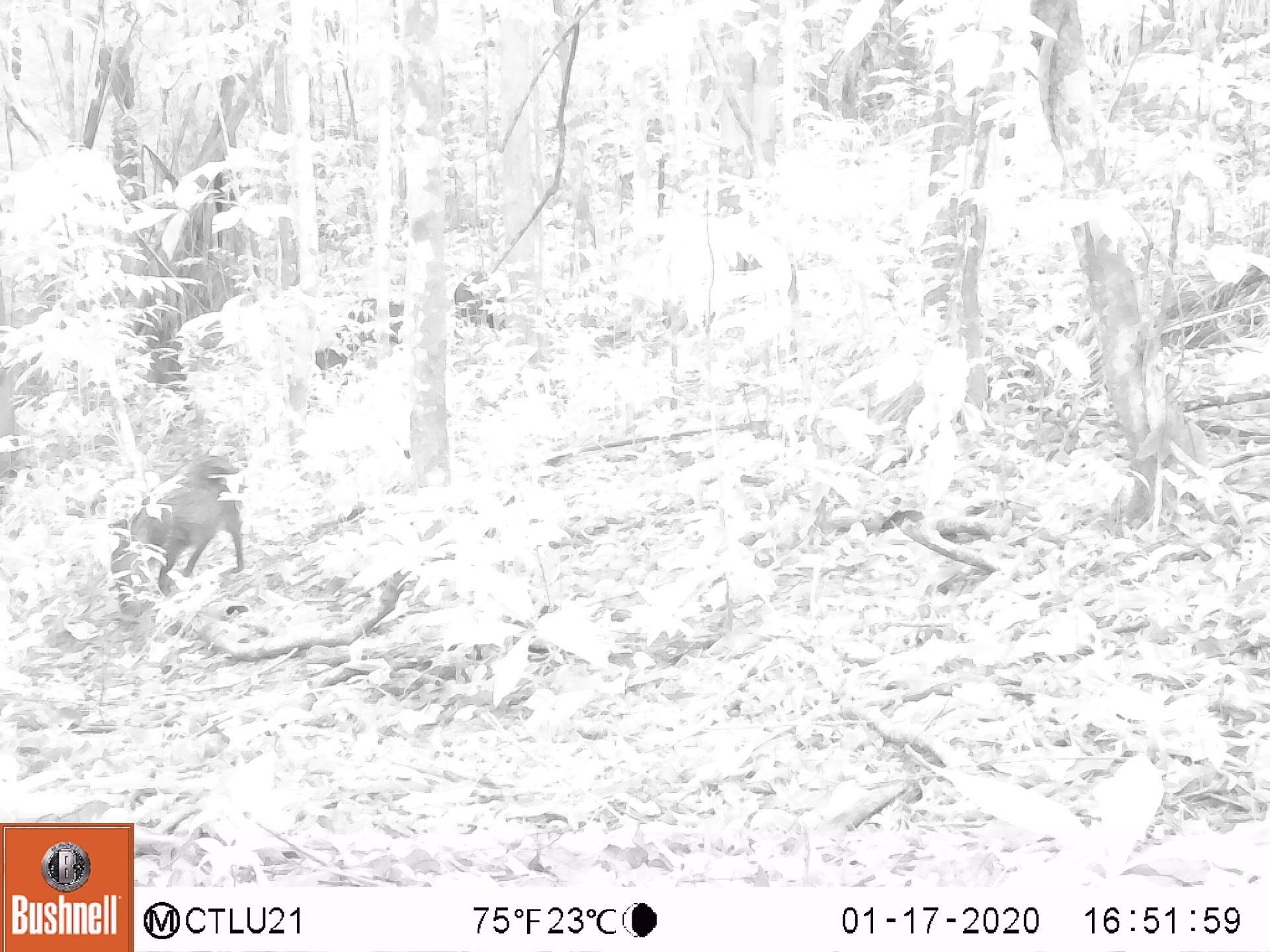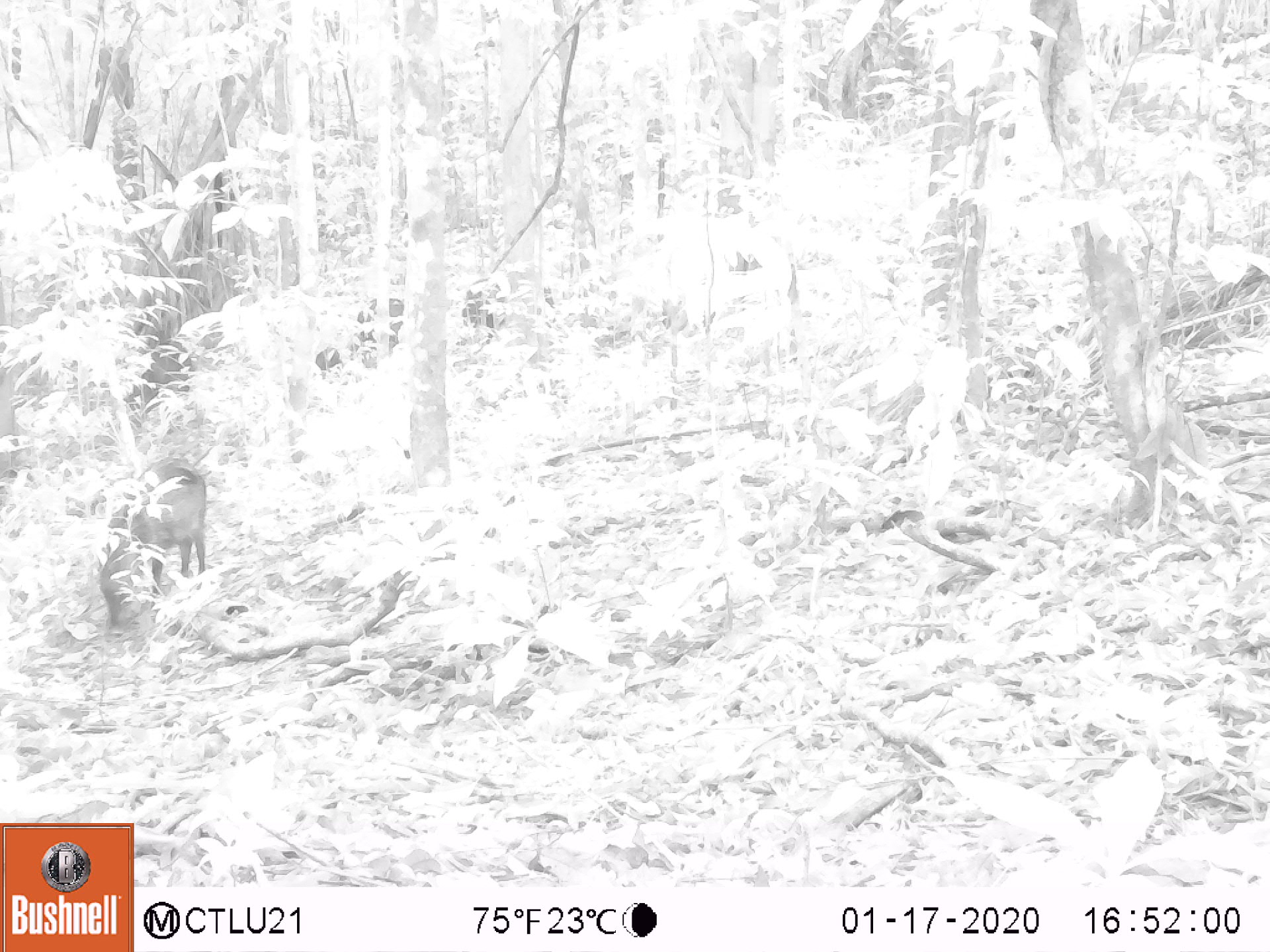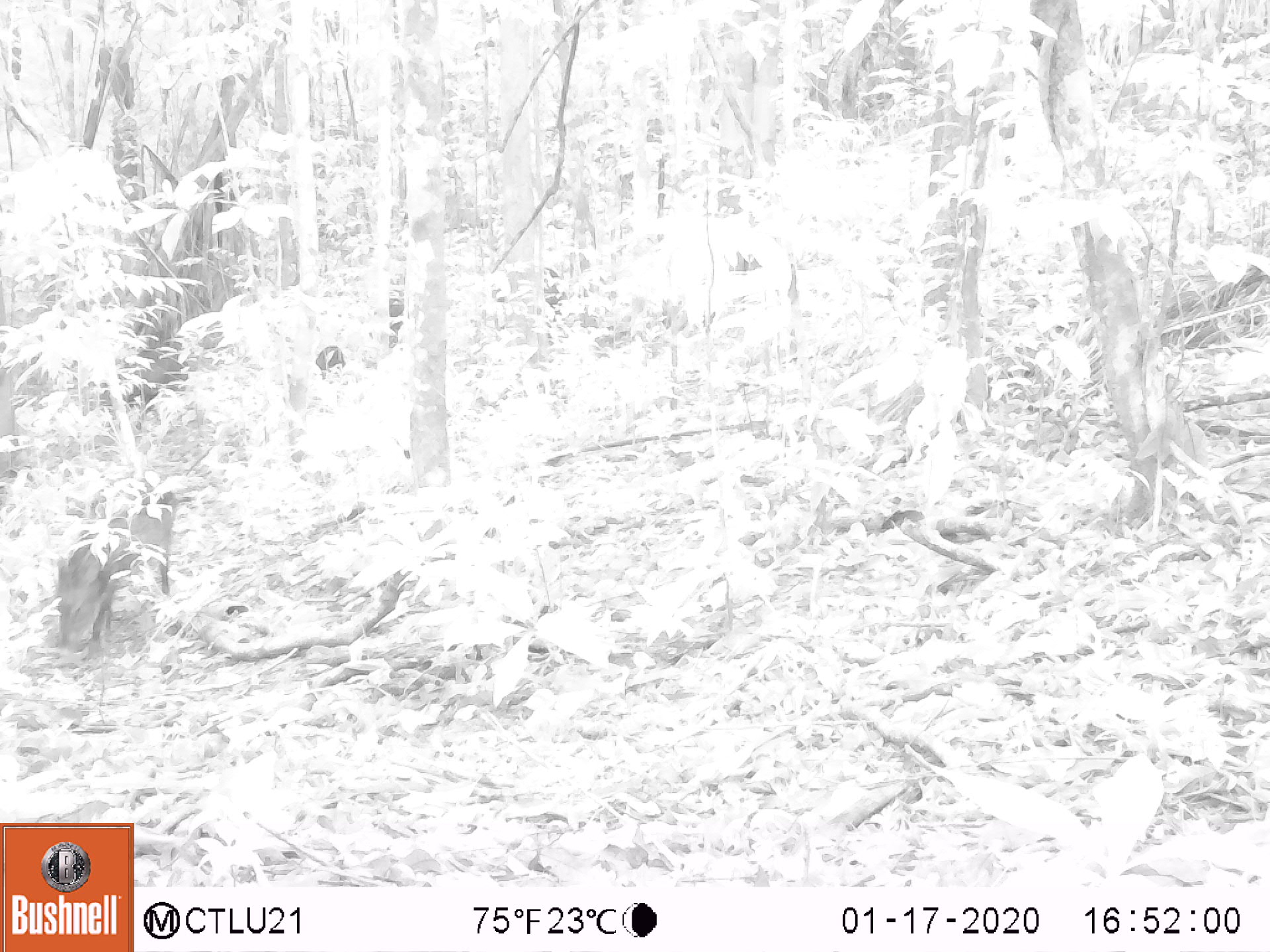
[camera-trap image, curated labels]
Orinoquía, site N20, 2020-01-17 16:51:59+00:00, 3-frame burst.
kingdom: Animalia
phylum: Chordata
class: Mammalia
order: Artiodactyla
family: Tayassuidae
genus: Pecari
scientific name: Pecari tajacu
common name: collared peccary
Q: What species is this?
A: Collared peccary (Pecari tajacu).